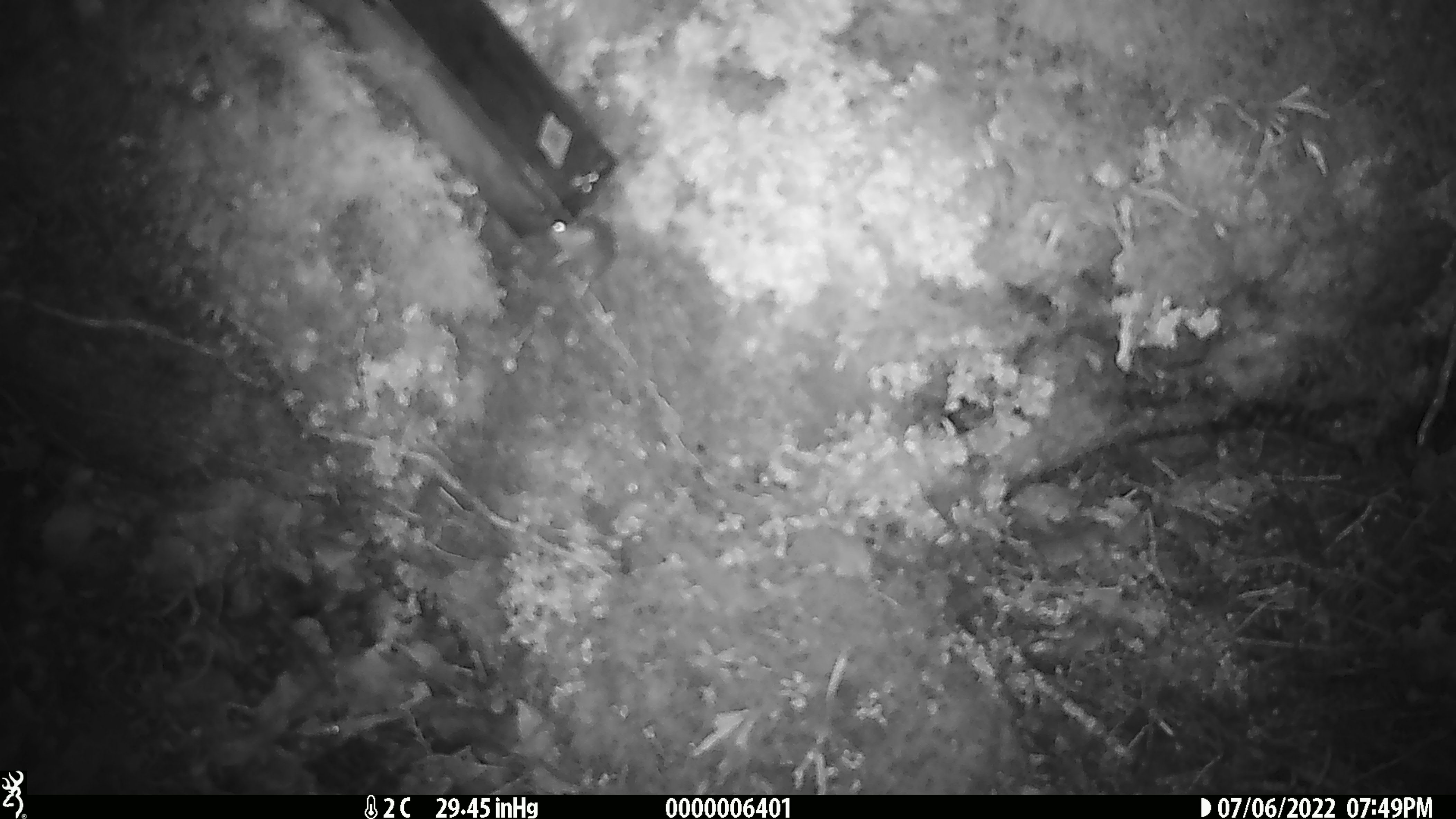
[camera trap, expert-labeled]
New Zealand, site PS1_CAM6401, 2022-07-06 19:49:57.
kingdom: Animalia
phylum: Chordata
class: Mammalia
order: Rodentia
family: Muridae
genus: Mus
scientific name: Mus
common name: mouse